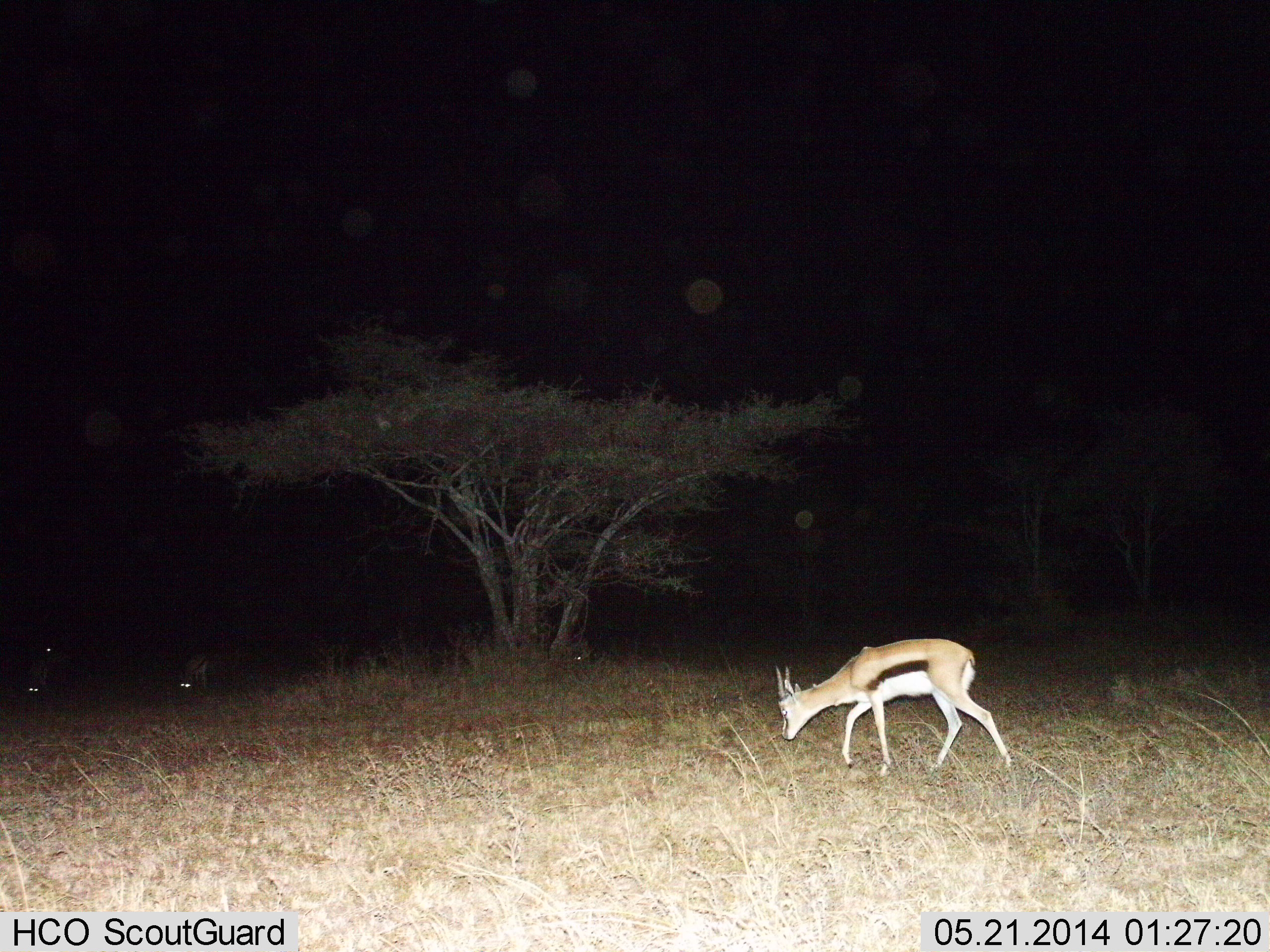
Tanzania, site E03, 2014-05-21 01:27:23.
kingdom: Animalia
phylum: Chordata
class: Mammalia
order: Artiodactyla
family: Bovidae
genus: Eudorcas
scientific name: Eudorcas thomsonii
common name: thomson's gazelle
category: gazellethomsons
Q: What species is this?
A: Gazellethomsons (thomson's gazelle) (Eudorcas thomsonii).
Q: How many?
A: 3.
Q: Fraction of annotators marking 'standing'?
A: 30%.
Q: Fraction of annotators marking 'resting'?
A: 0%.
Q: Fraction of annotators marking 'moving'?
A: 50%.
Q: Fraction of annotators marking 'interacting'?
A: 0%.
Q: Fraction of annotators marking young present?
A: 0%.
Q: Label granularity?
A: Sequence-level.